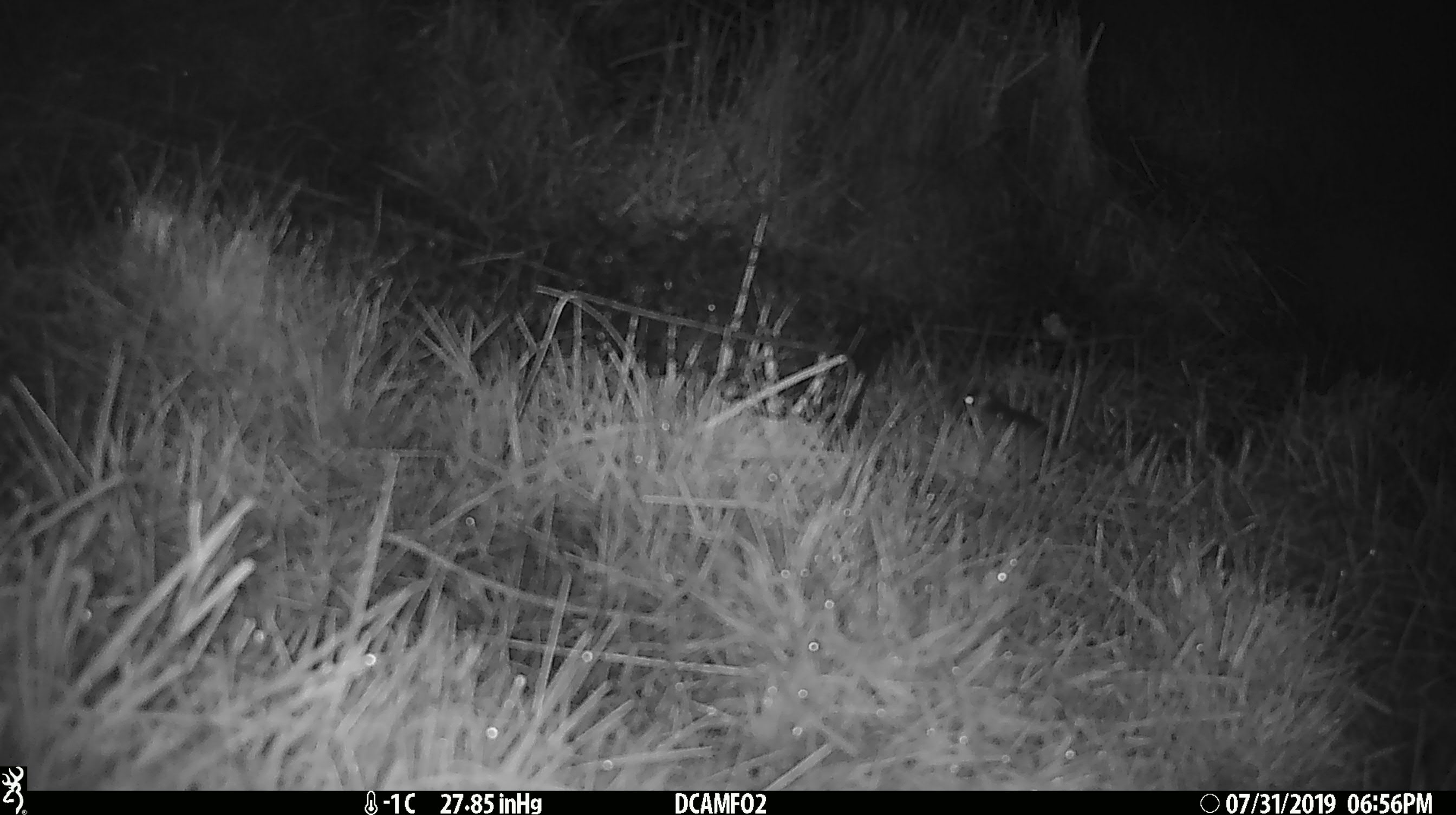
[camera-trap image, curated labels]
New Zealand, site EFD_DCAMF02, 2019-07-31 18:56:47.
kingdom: Animalia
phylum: Chordata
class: Mammalia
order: Rodentia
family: Muridae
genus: Mus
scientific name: Mus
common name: mouse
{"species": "mouse (Mus)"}